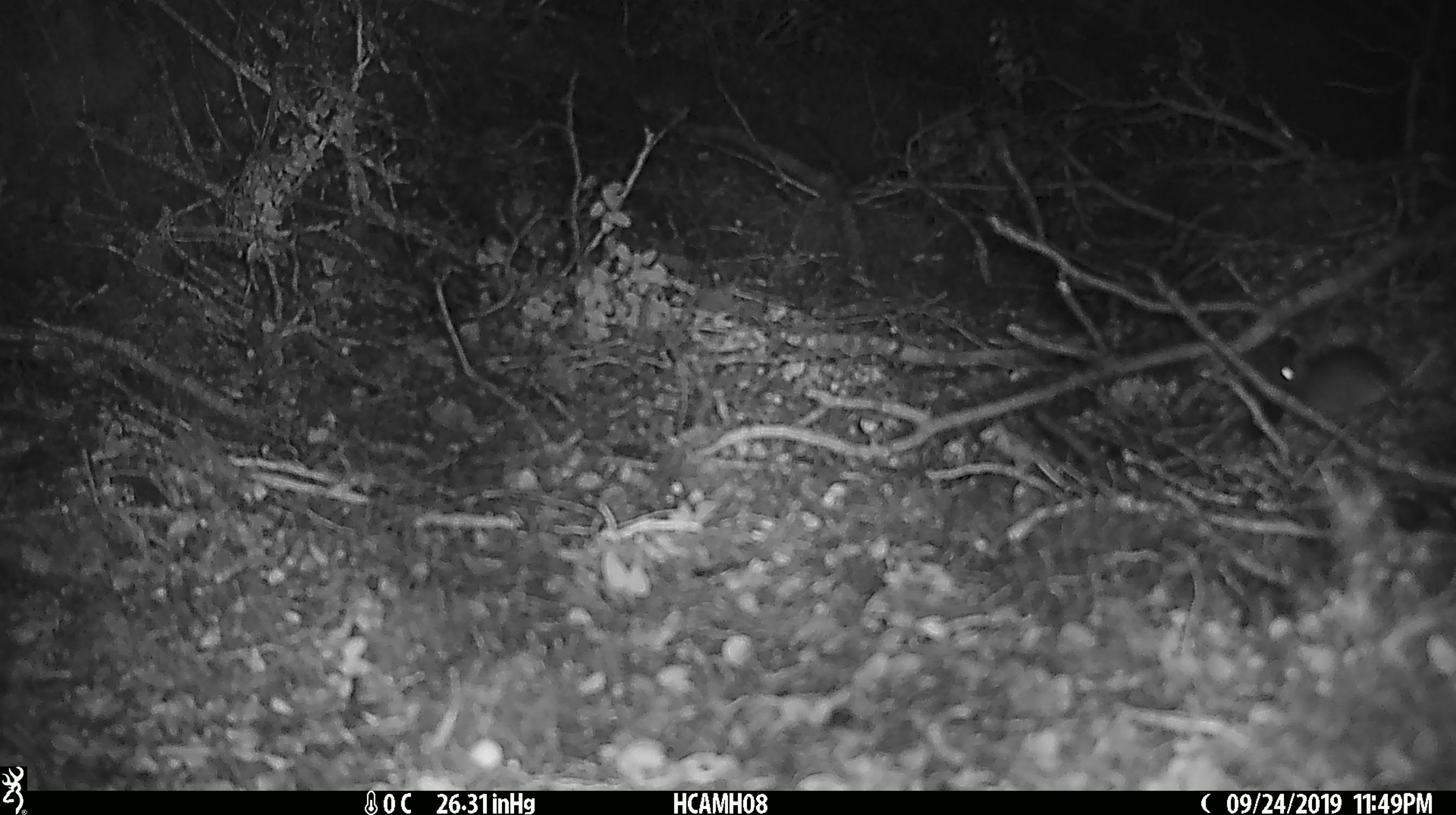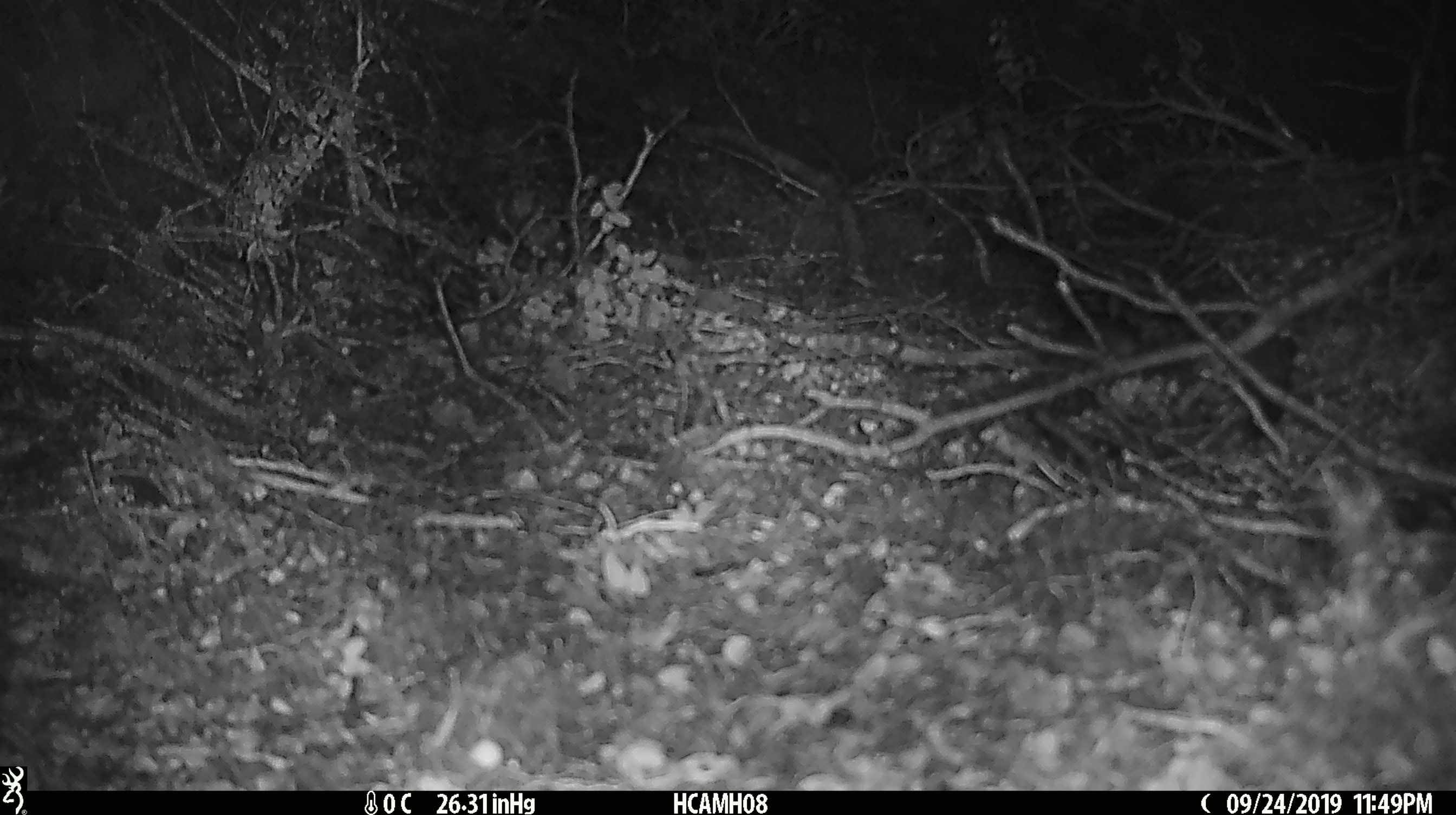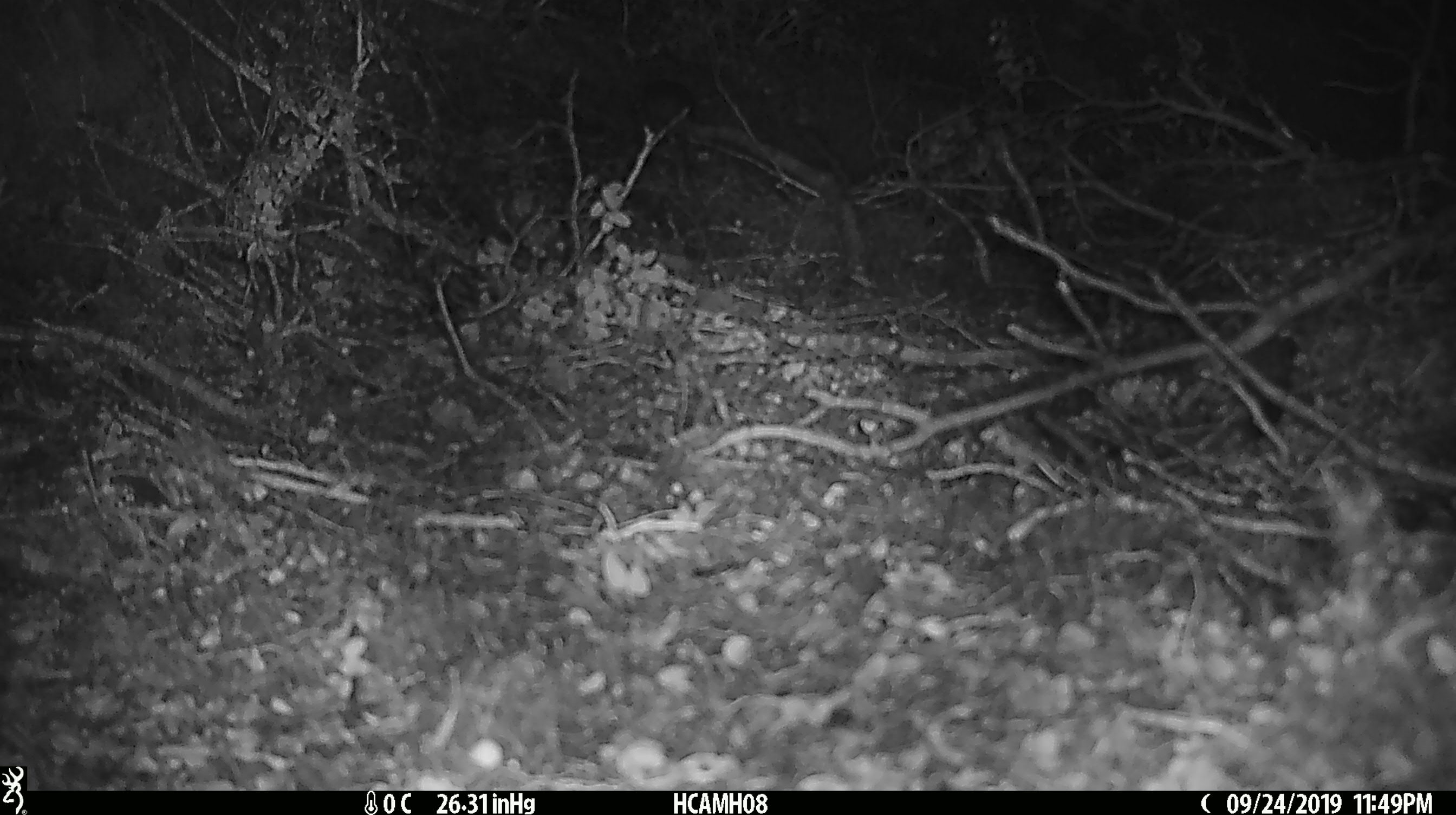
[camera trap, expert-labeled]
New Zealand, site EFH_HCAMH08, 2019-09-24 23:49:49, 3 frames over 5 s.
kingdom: Animalia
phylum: Chordata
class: Mammalia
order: Rodentia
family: Muridae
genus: Mus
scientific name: Mus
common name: mouse